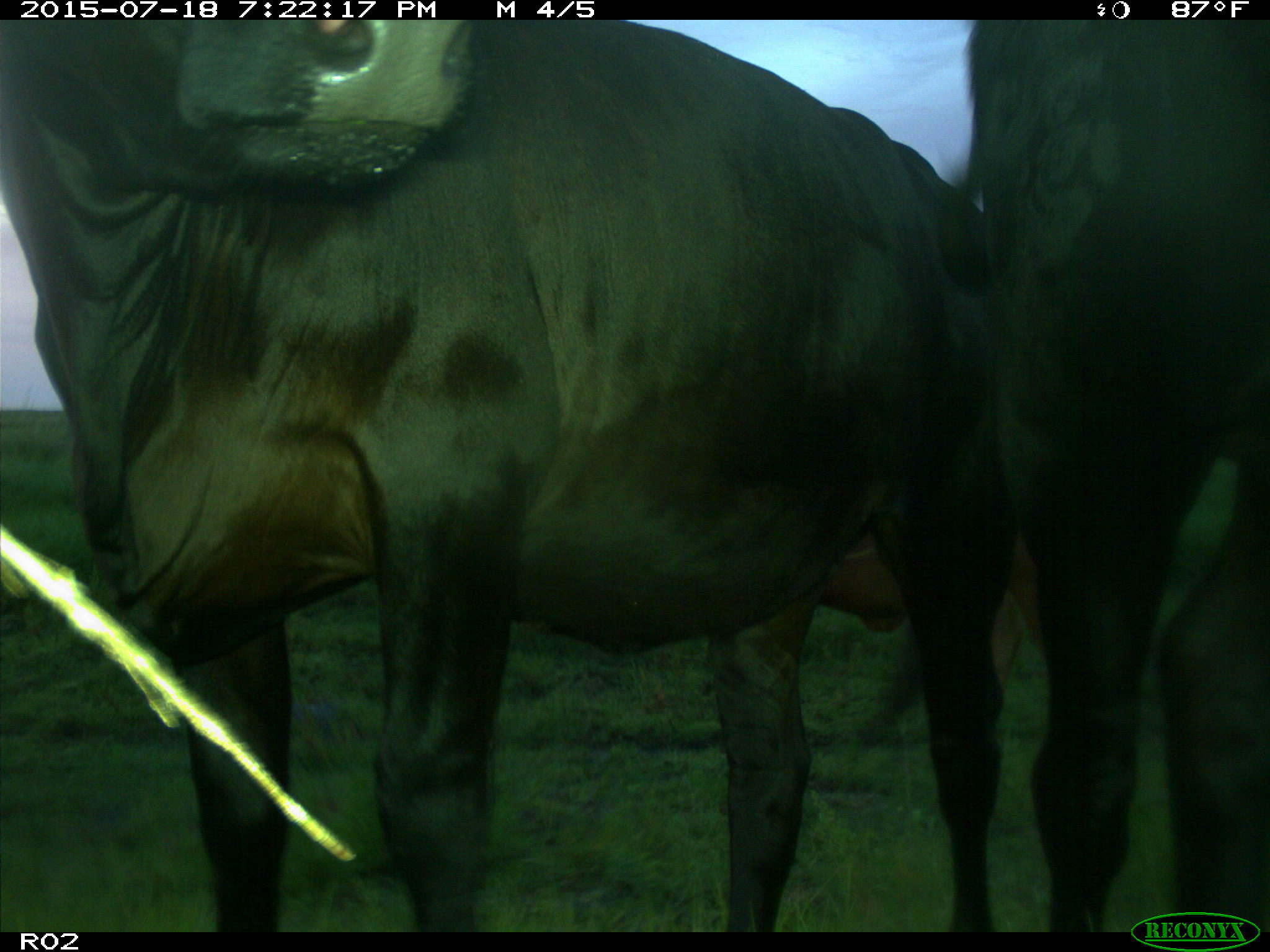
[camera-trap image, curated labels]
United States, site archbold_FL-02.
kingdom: Animalia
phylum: Chordata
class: Mammalia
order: Artiodactyla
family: Bovidae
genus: Bos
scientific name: Bos taurus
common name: domestic cow